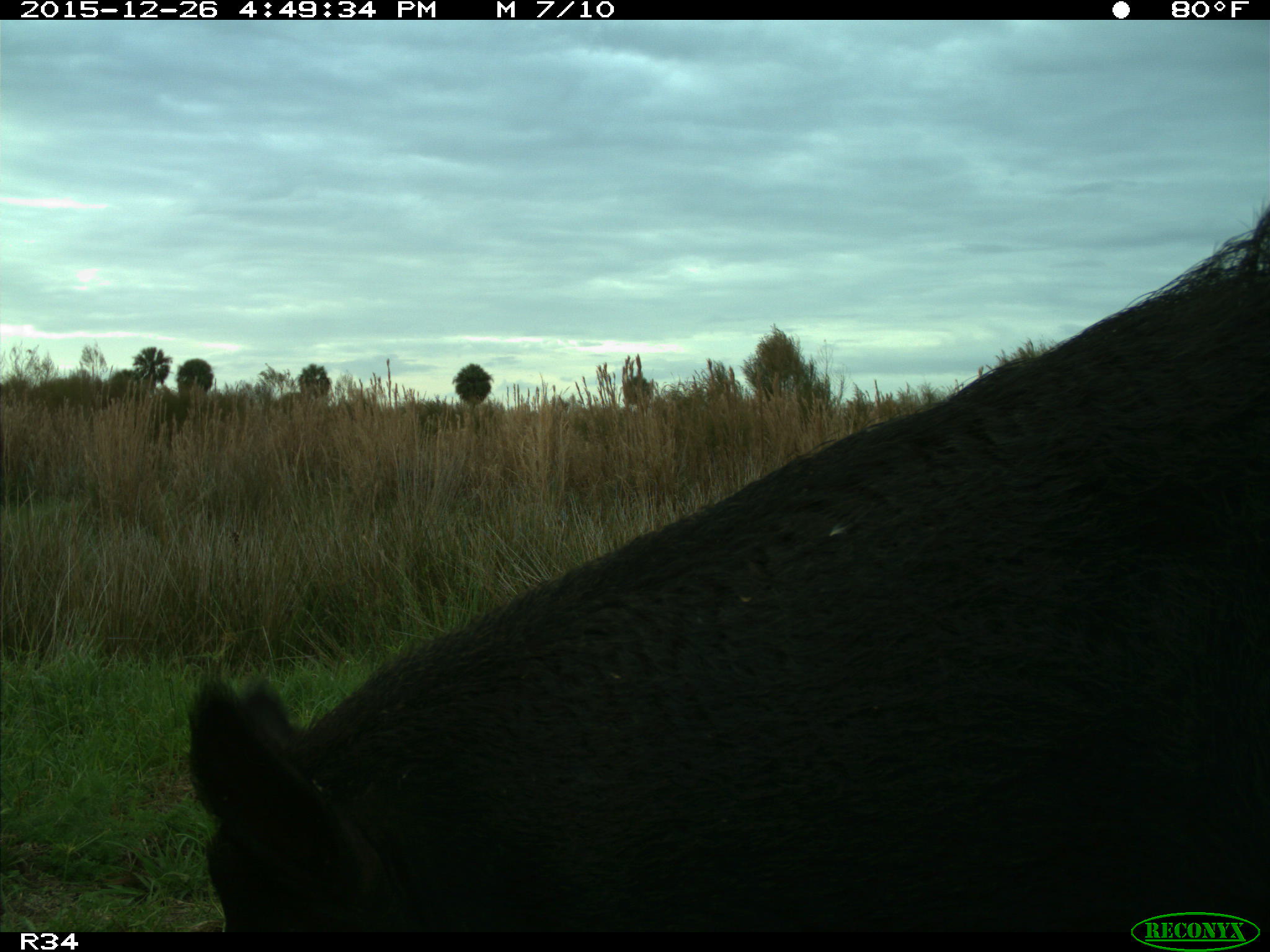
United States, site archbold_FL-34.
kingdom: Animalia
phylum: Chordata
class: Mammalia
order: Artiodactyla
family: Suidae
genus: Sus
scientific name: Sus scrofa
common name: wild boar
Sus scrofa (wild boar).